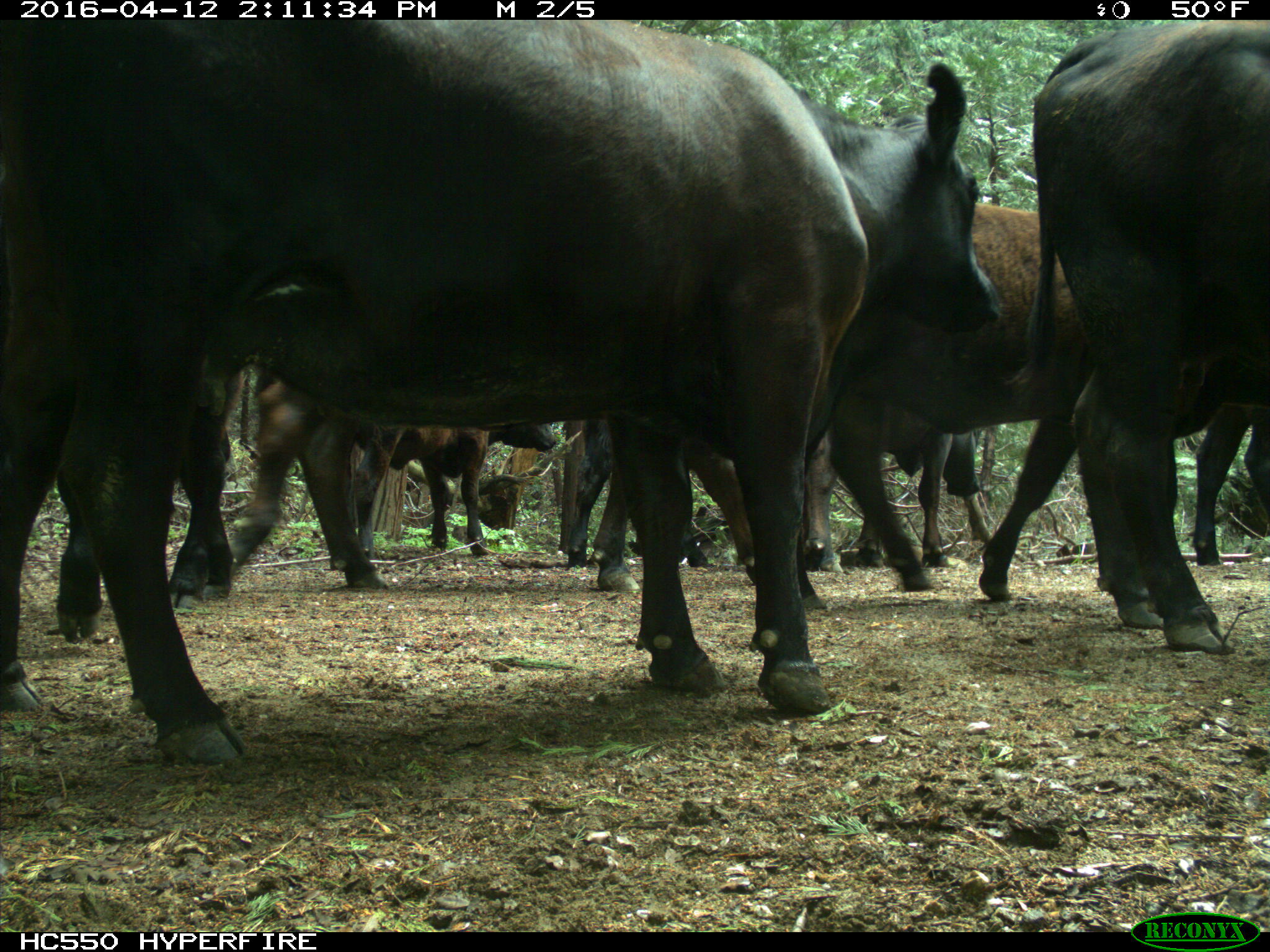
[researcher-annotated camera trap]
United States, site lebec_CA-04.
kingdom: Animalia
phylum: Chordata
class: Mammalia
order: Artiodactyla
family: Bovidae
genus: Bos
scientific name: Bos taurus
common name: domestic cow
Bos taurus (domestic cow).